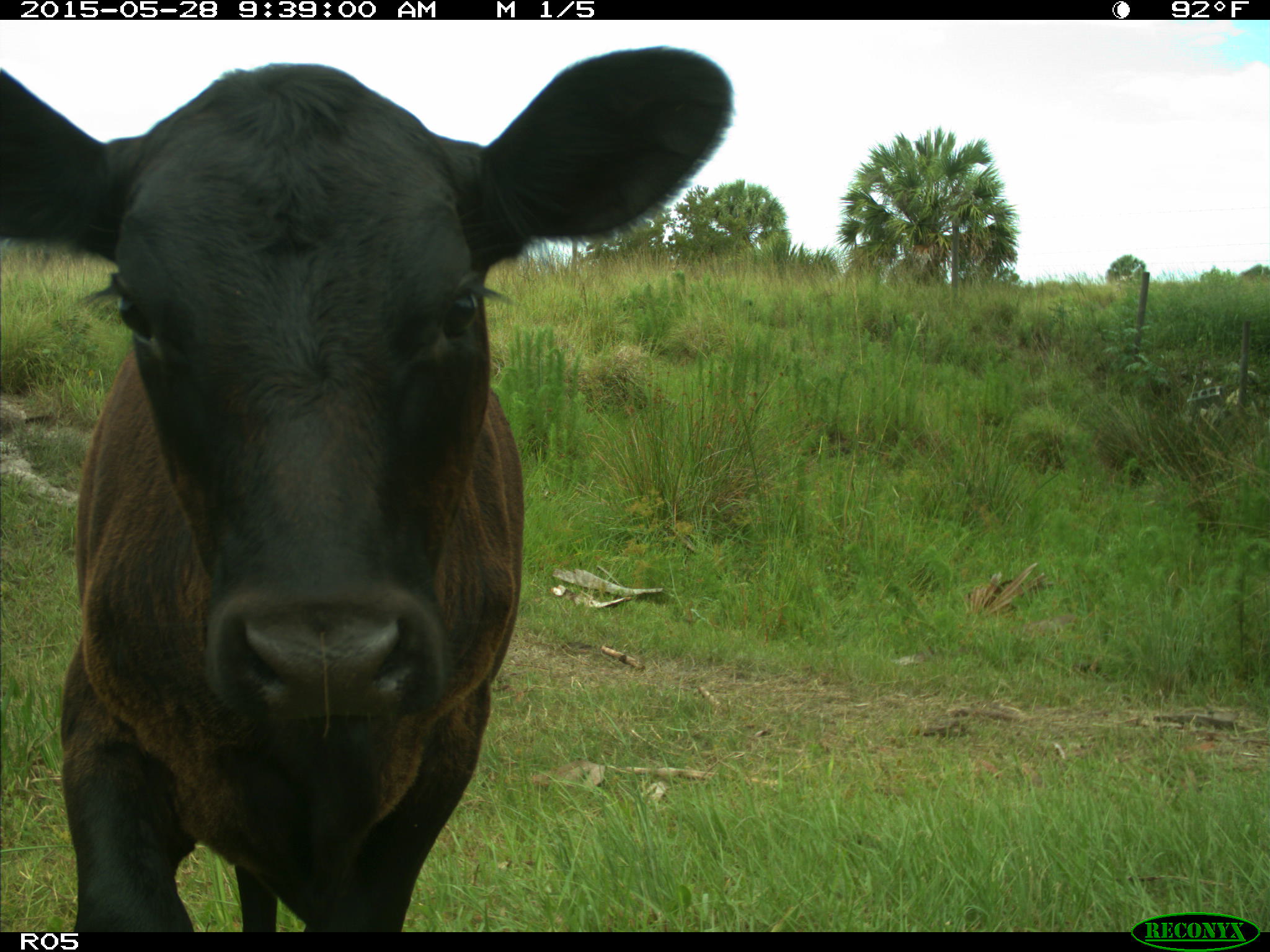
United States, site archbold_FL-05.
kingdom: Animalia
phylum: Chordata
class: Mammalia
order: Artiodactyla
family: Bovidae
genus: Bos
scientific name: Bos taurus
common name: domestic cow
Bos taurus (domestic cow).